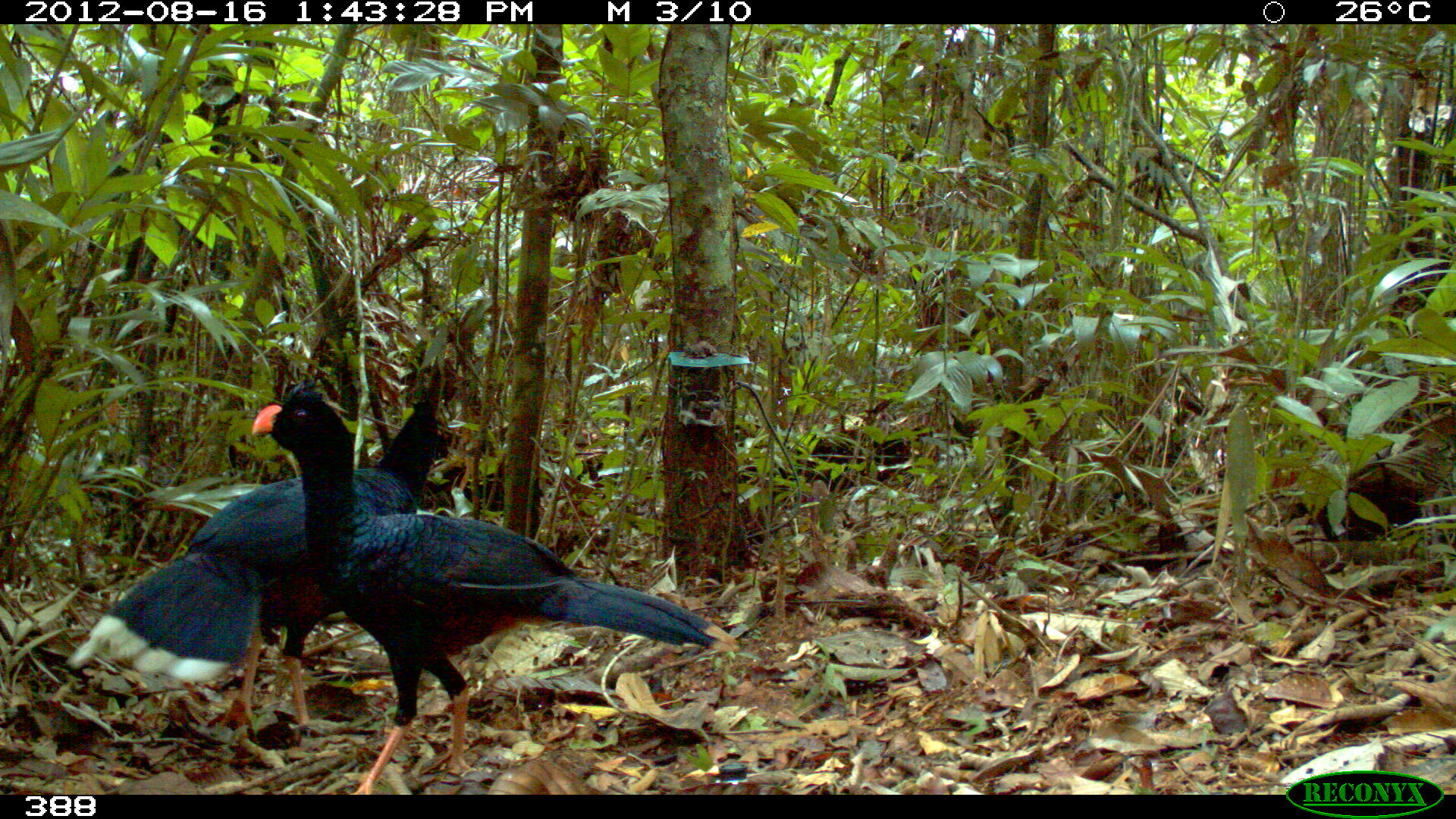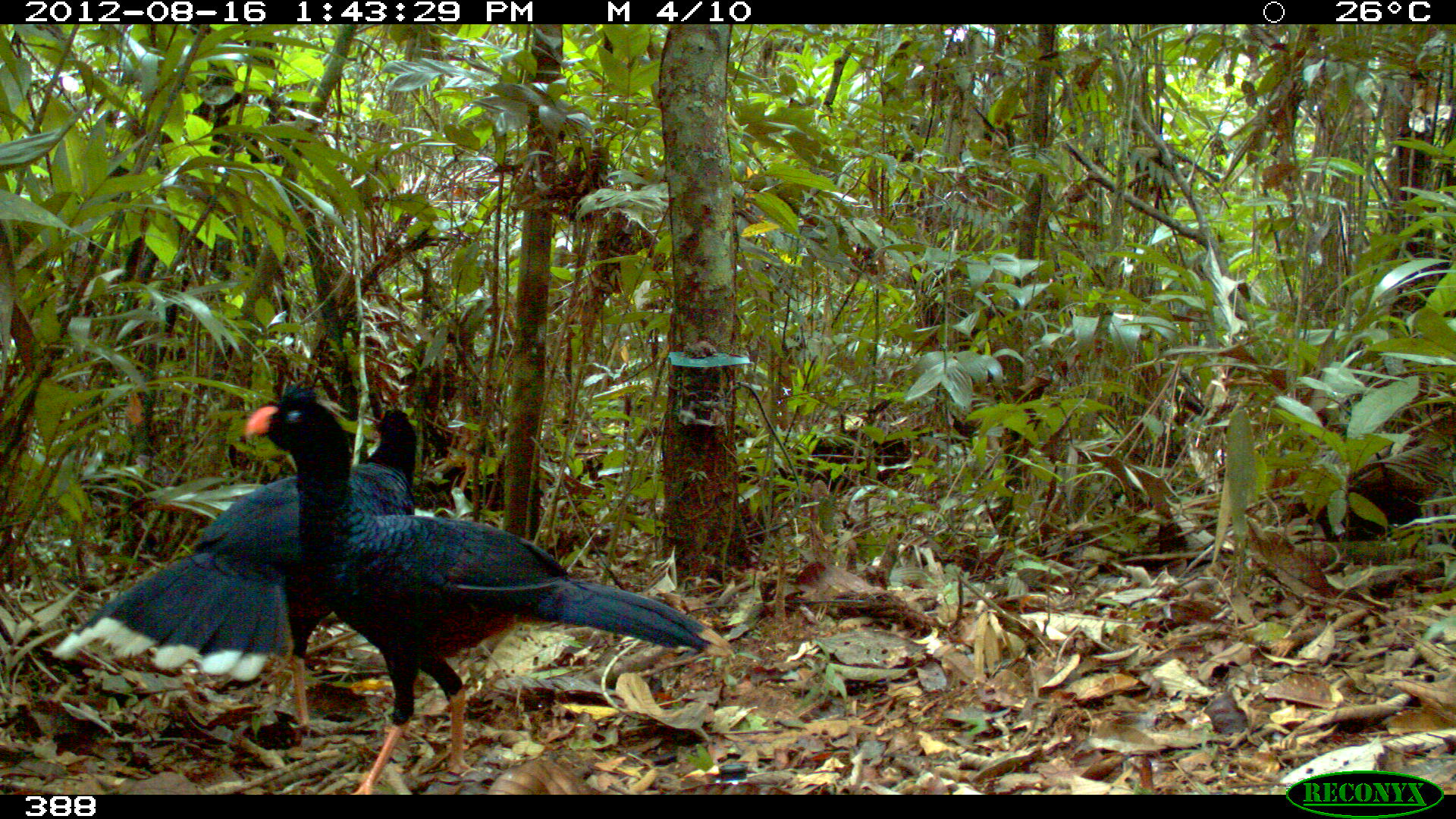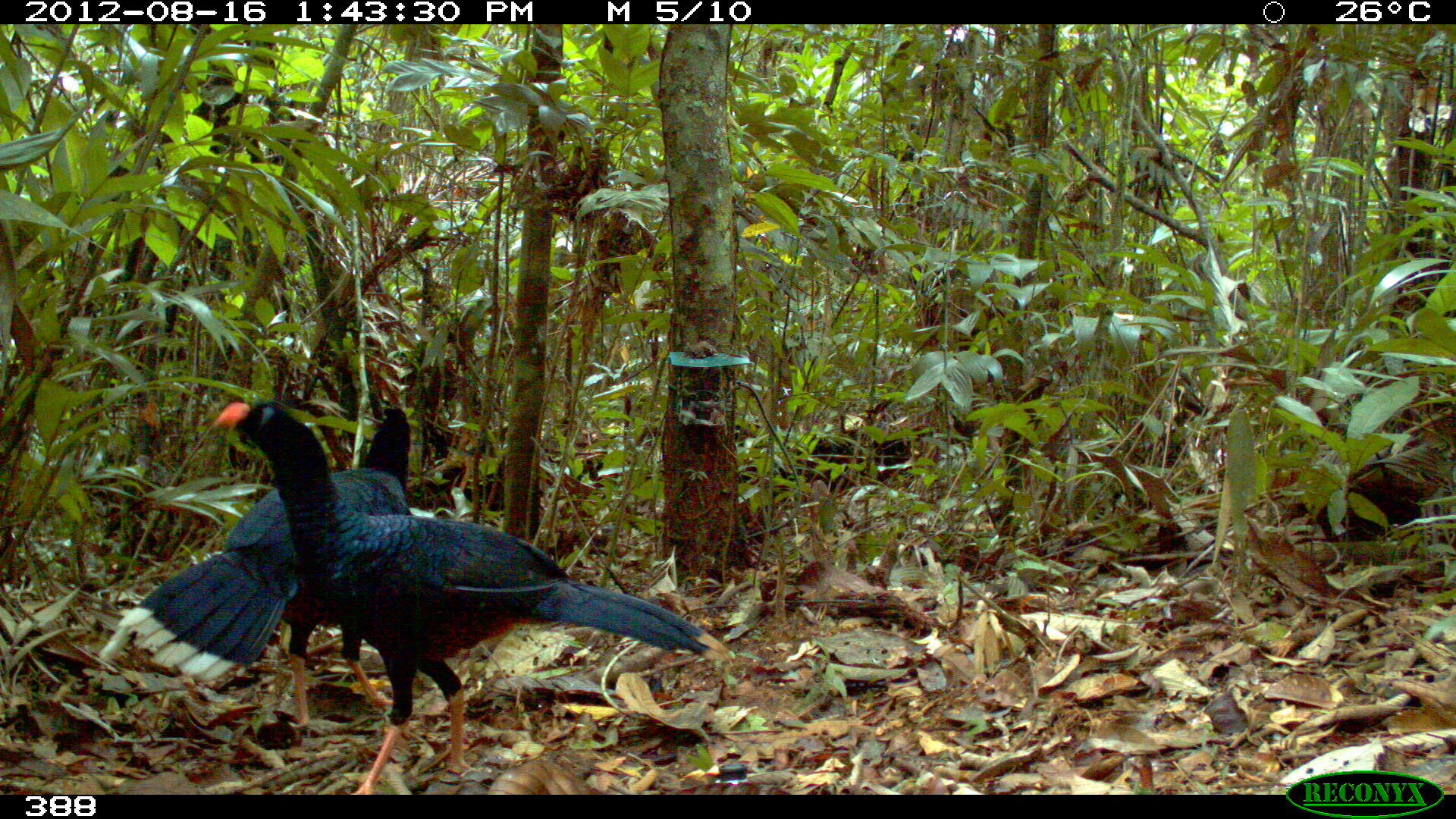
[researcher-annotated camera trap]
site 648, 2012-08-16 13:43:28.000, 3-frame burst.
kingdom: Animalia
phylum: Chordata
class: Aves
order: Galliformes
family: Cracidae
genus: Mitu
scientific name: Mitu tuberosum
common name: razor-billed curassow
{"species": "Mitu tuberosum (razor-billed curassow)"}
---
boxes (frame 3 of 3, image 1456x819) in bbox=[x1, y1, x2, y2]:
mitu tuberosum: bbox=[214, 400, 736, 794]; bbox=[95, 404, 412, 731]